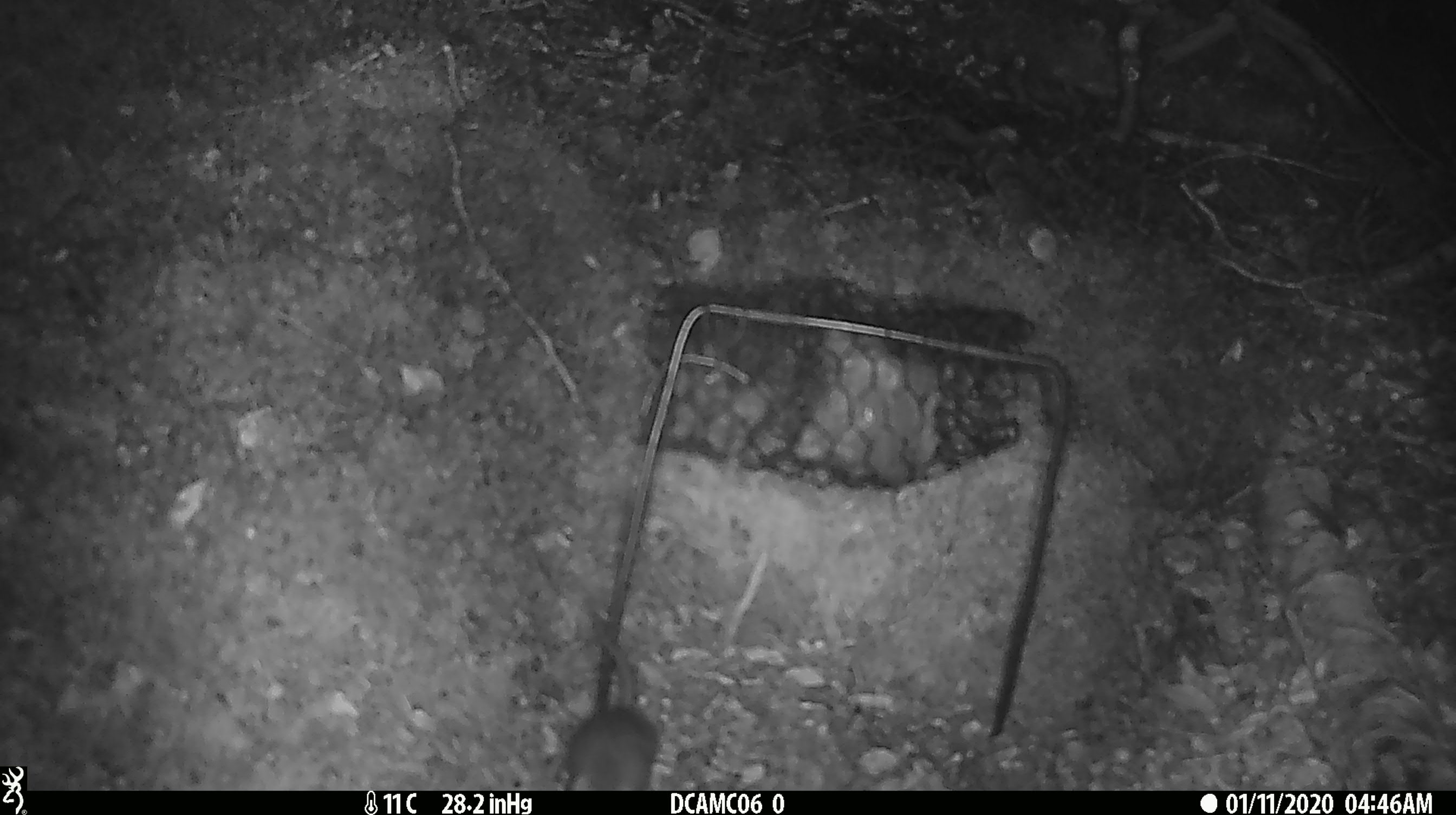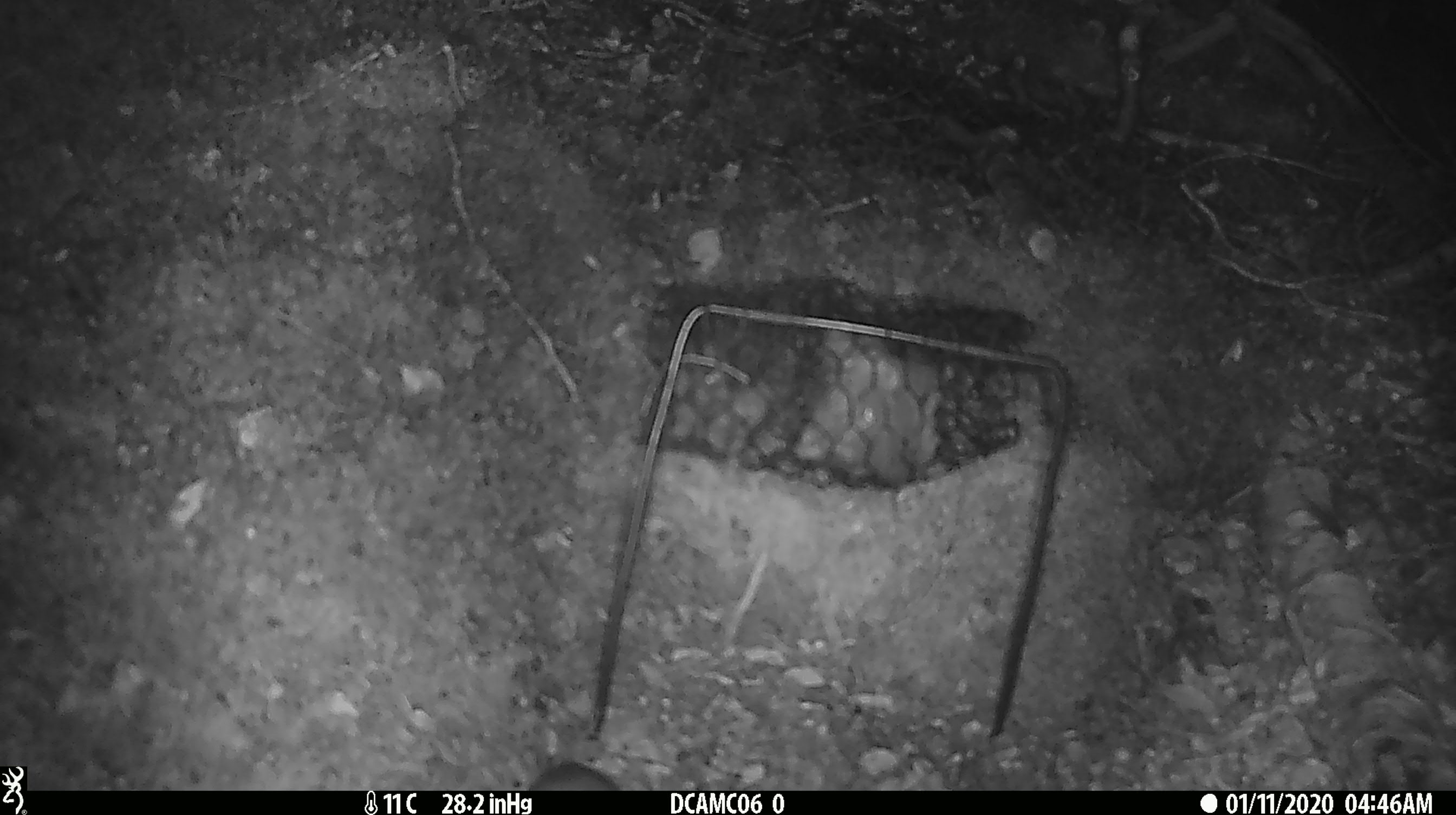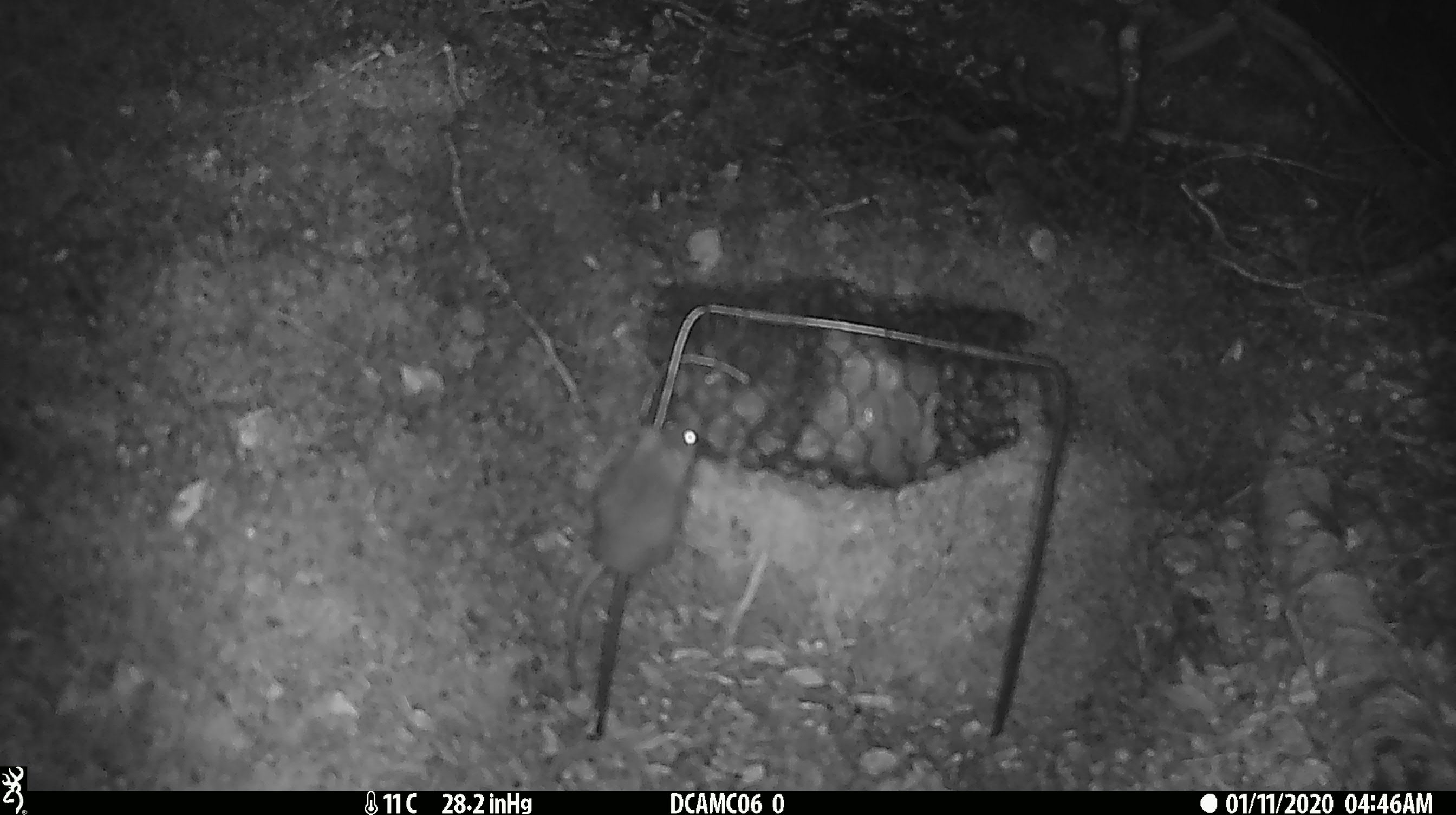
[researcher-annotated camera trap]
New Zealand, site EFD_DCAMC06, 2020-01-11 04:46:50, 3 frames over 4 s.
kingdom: Animalia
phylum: Chordata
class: Mammalia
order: Rodentia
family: Muridae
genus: Mus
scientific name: Mus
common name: mouse